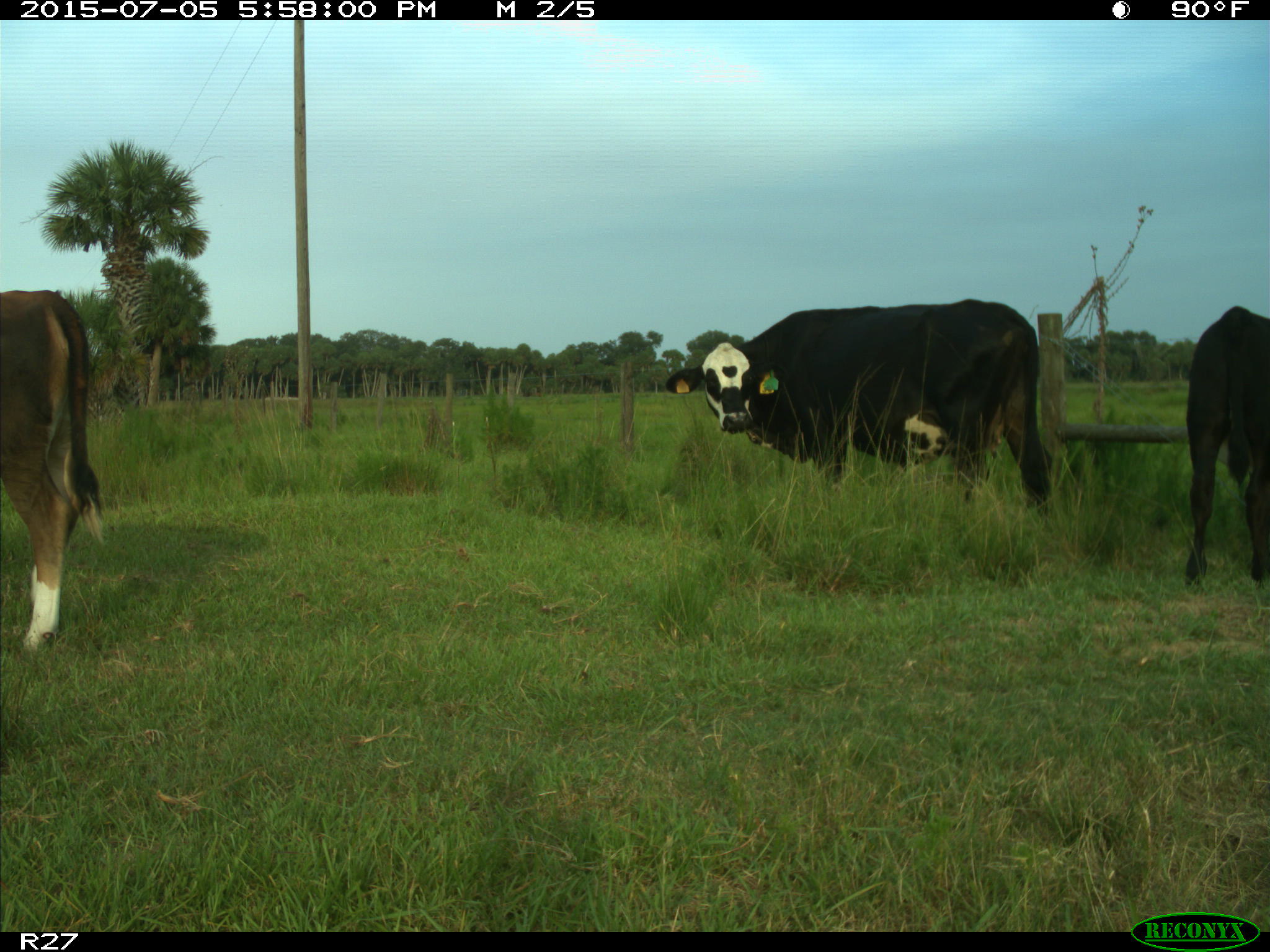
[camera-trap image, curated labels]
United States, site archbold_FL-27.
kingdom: Animalia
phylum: Chordata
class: Mammalia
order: Artiodactyla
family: Bovidae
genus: Bos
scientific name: Bos taurus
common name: domestic cow